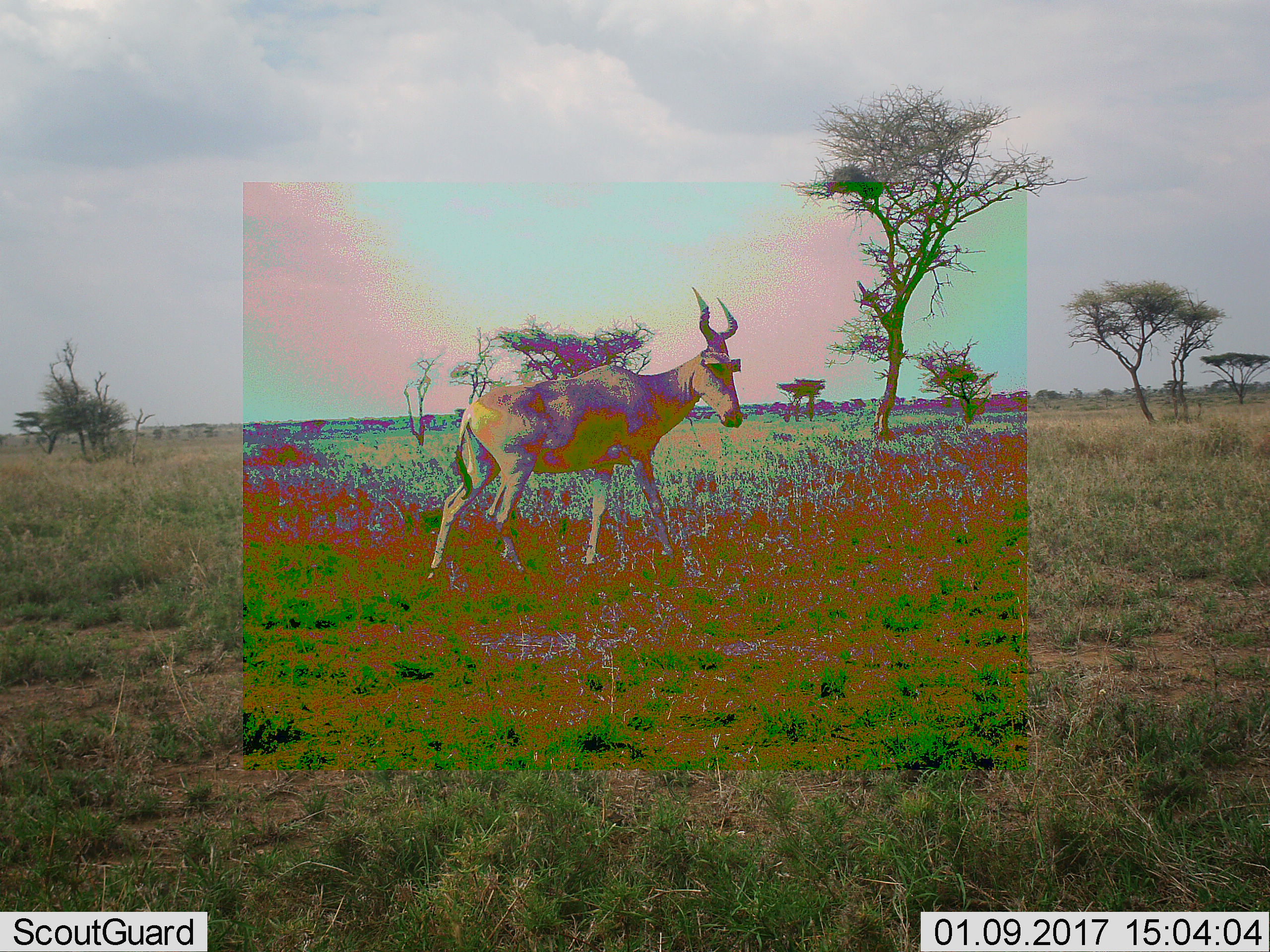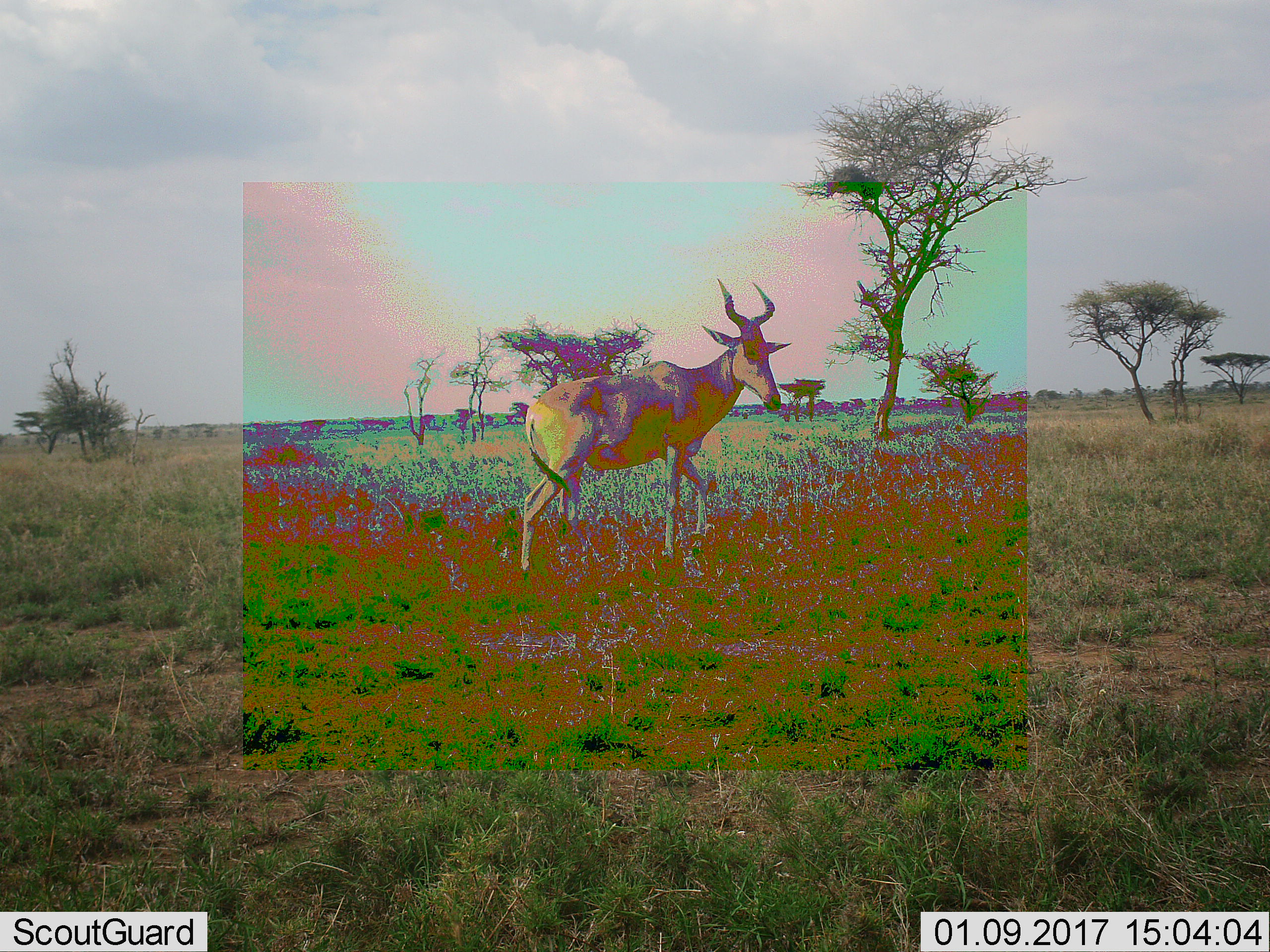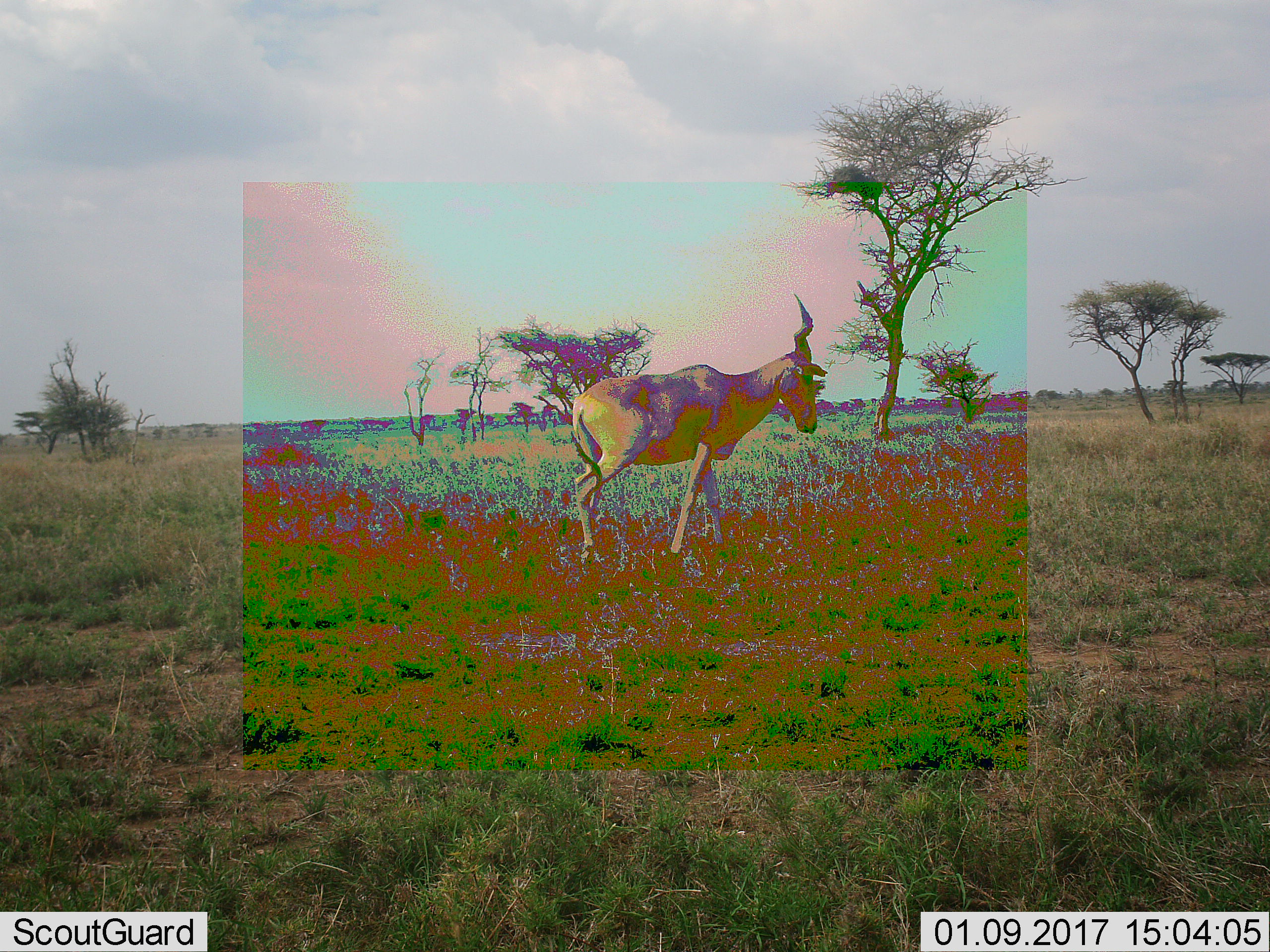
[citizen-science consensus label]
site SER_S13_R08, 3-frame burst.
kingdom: Animalia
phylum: Chordata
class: Mammalia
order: Artiodactyla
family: Bovidae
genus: Alcelaphus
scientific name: Alcelaphus buselaphus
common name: hartebeest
Hartebeest (Alcelaphus buselaphus), count 1. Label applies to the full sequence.